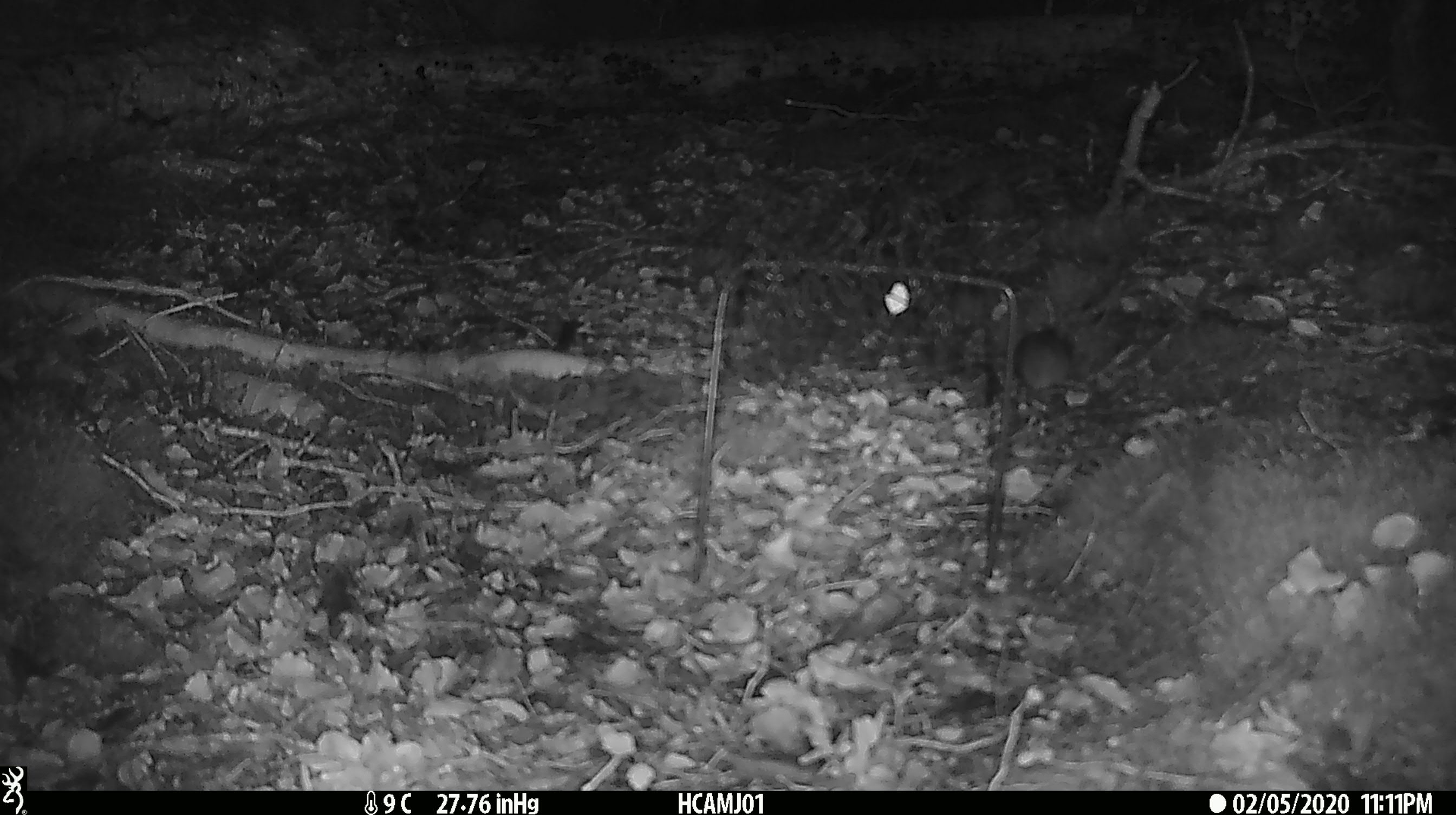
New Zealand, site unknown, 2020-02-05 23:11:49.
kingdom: Animalia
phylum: Chordata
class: Mammalia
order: Rodentia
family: Muridae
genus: Mus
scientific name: Mus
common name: mouse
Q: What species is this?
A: Mouse (Mus).